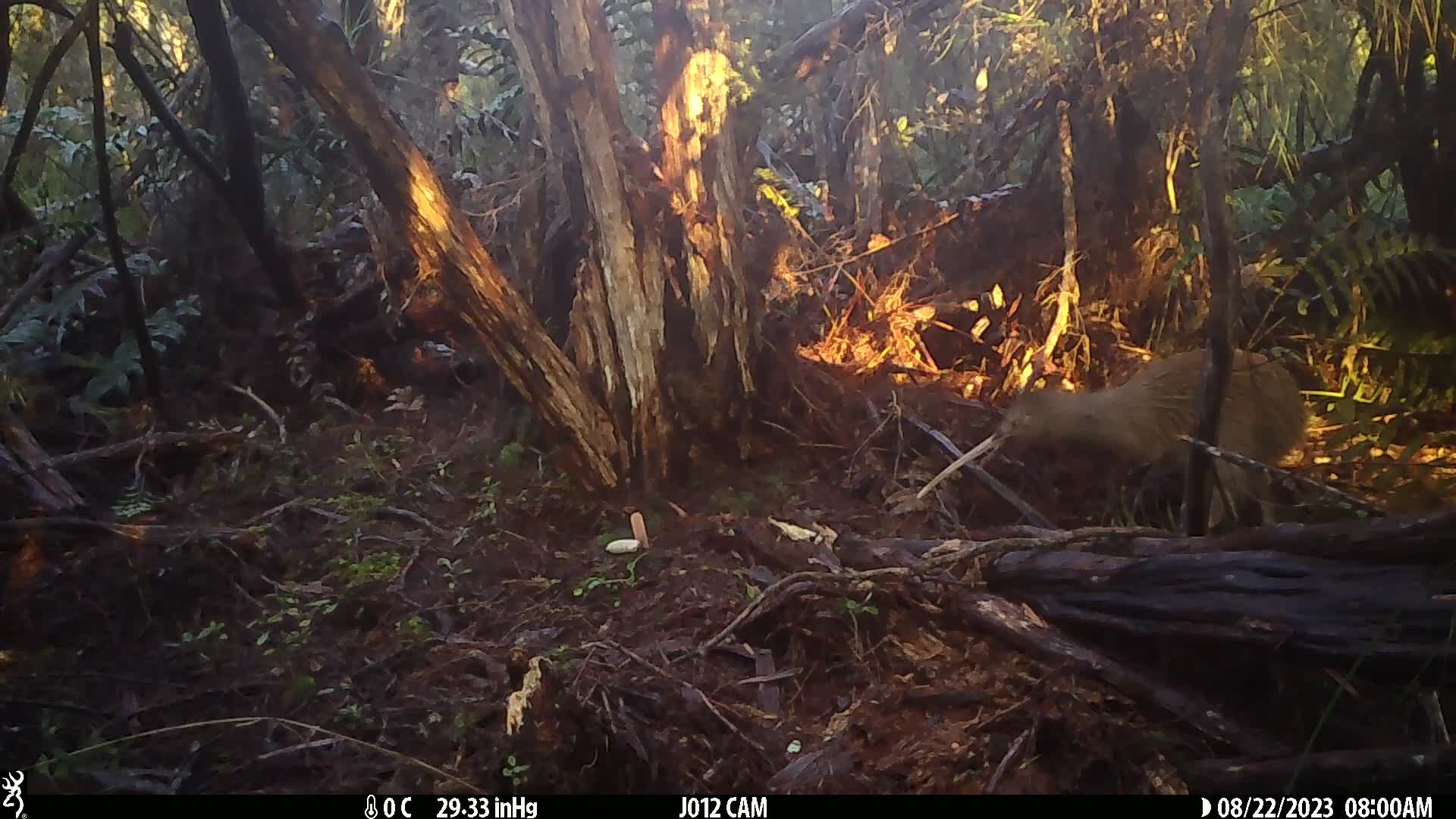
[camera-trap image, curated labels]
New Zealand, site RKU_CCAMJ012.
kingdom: Animalia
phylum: Chordata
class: Aves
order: Apterygiformes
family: Apterygidae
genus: Apteryx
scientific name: Apteryx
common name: kiwi